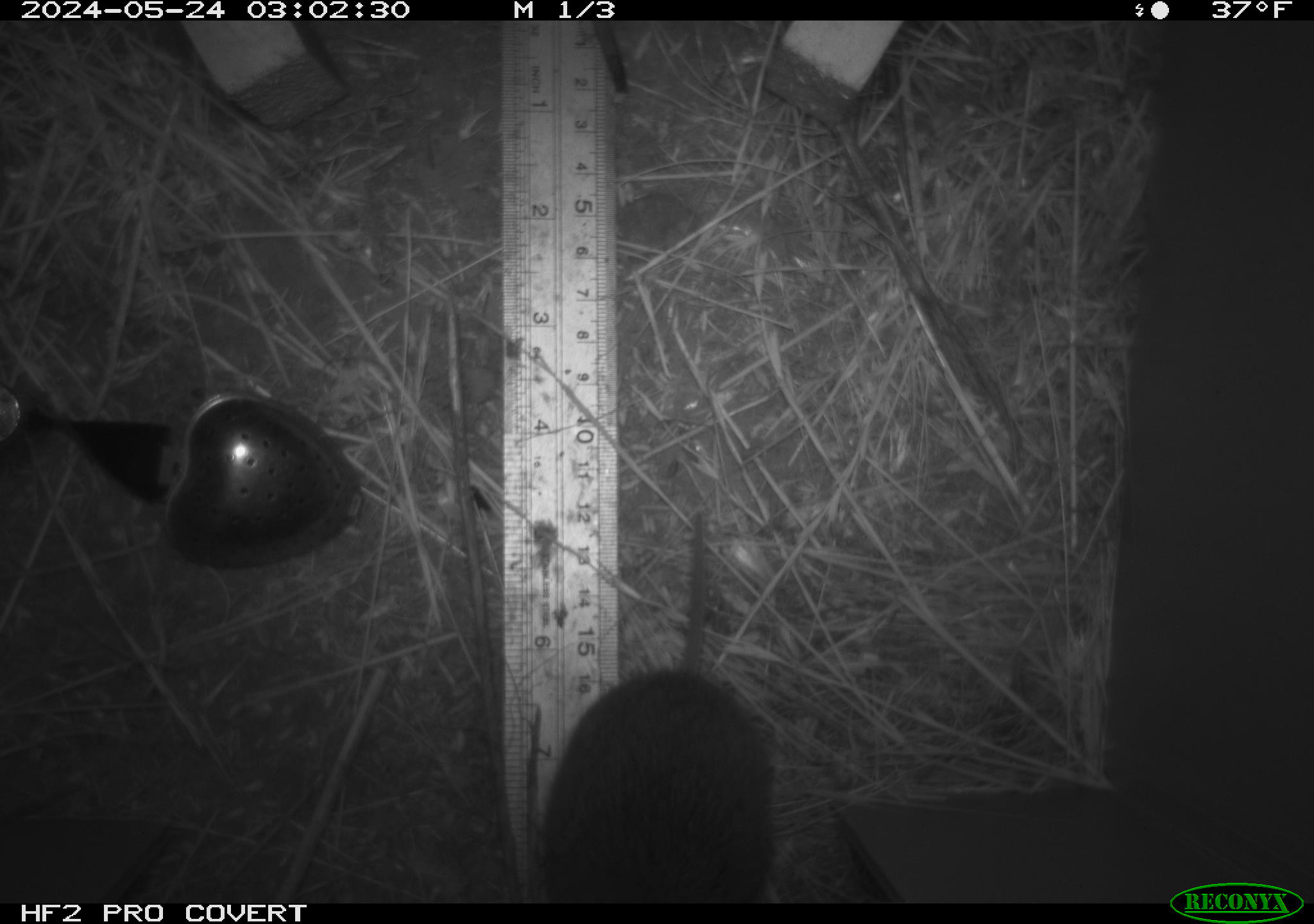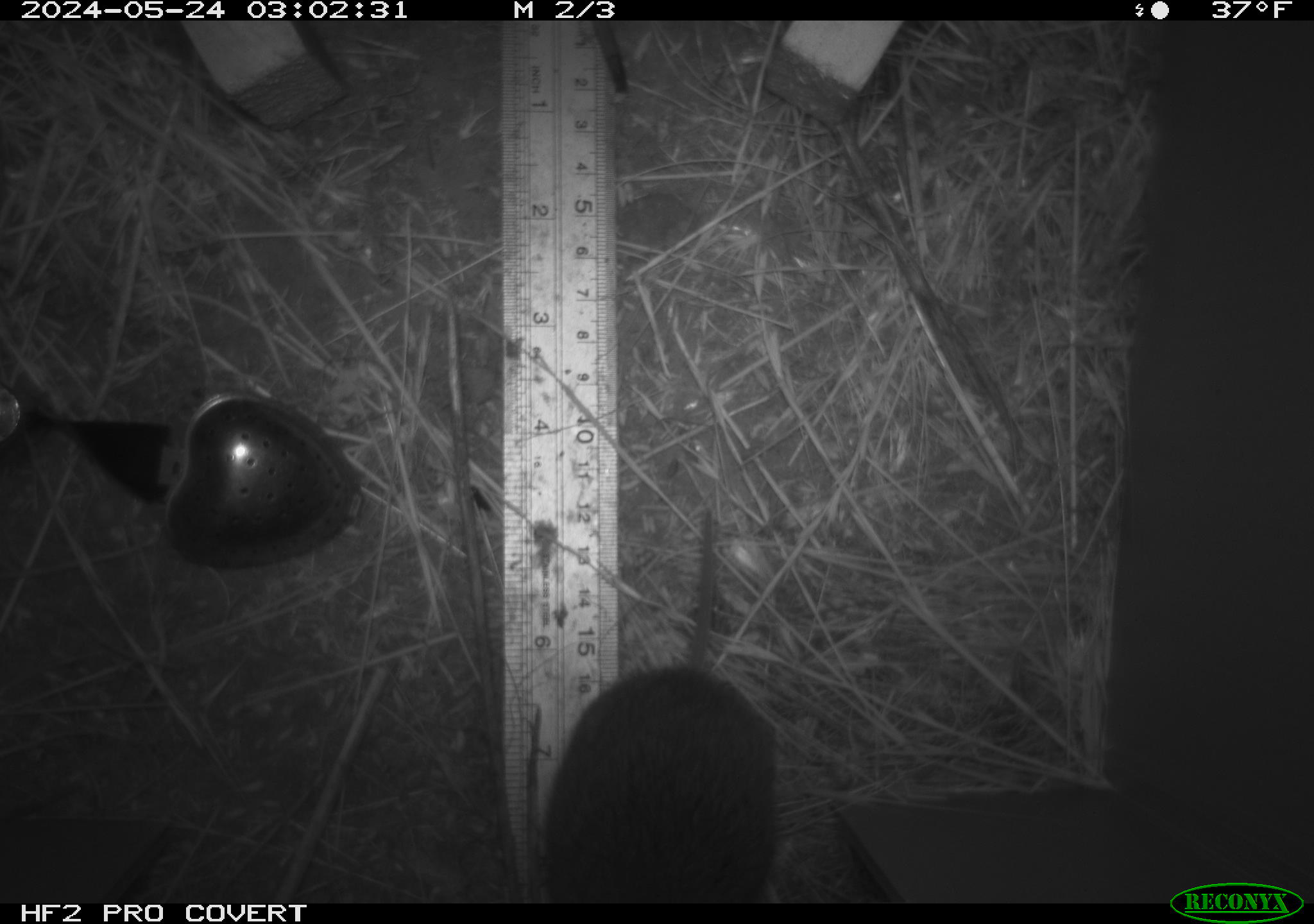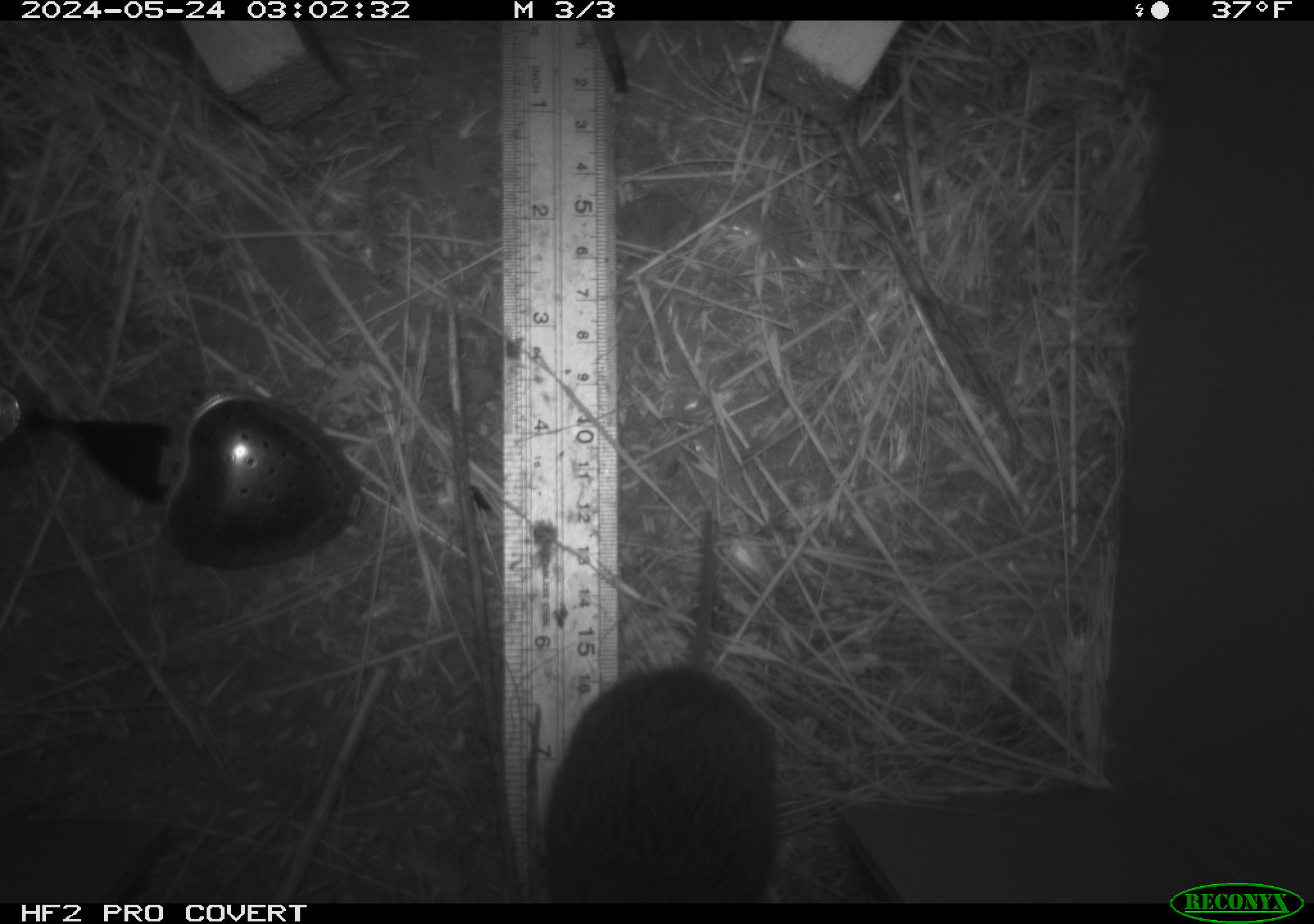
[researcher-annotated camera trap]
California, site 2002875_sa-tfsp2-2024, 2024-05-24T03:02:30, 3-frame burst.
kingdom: Animalia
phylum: Chordata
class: Mammalia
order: Rodentia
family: Cricetidae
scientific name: Arvicolinae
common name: voles, lemmings, and muskrats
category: arvicolinae subfamily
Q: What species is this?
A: Arvicolinae subfamily (voles, lemmings, and muskrats) (Arvicolinae).